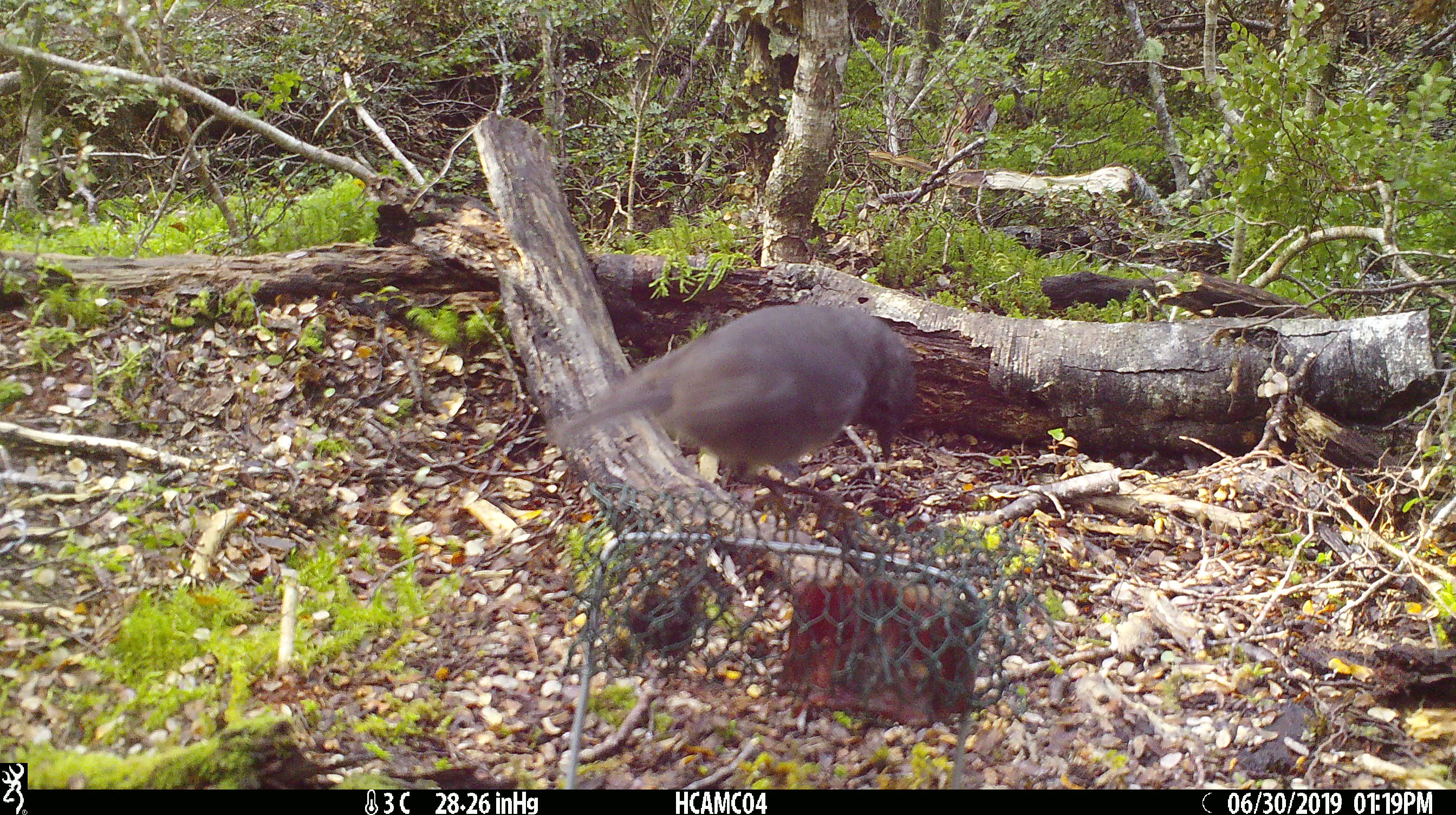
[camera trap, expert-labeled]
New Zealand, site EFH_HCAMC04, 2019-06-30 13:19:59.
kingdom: Animalia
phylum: Chordata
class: Aves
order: Passeriformes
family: Petroicidae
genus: Petroica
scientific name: Petroica australis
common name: new zealand robin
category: robin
Robin (new zealand robin) (Petroica australis).